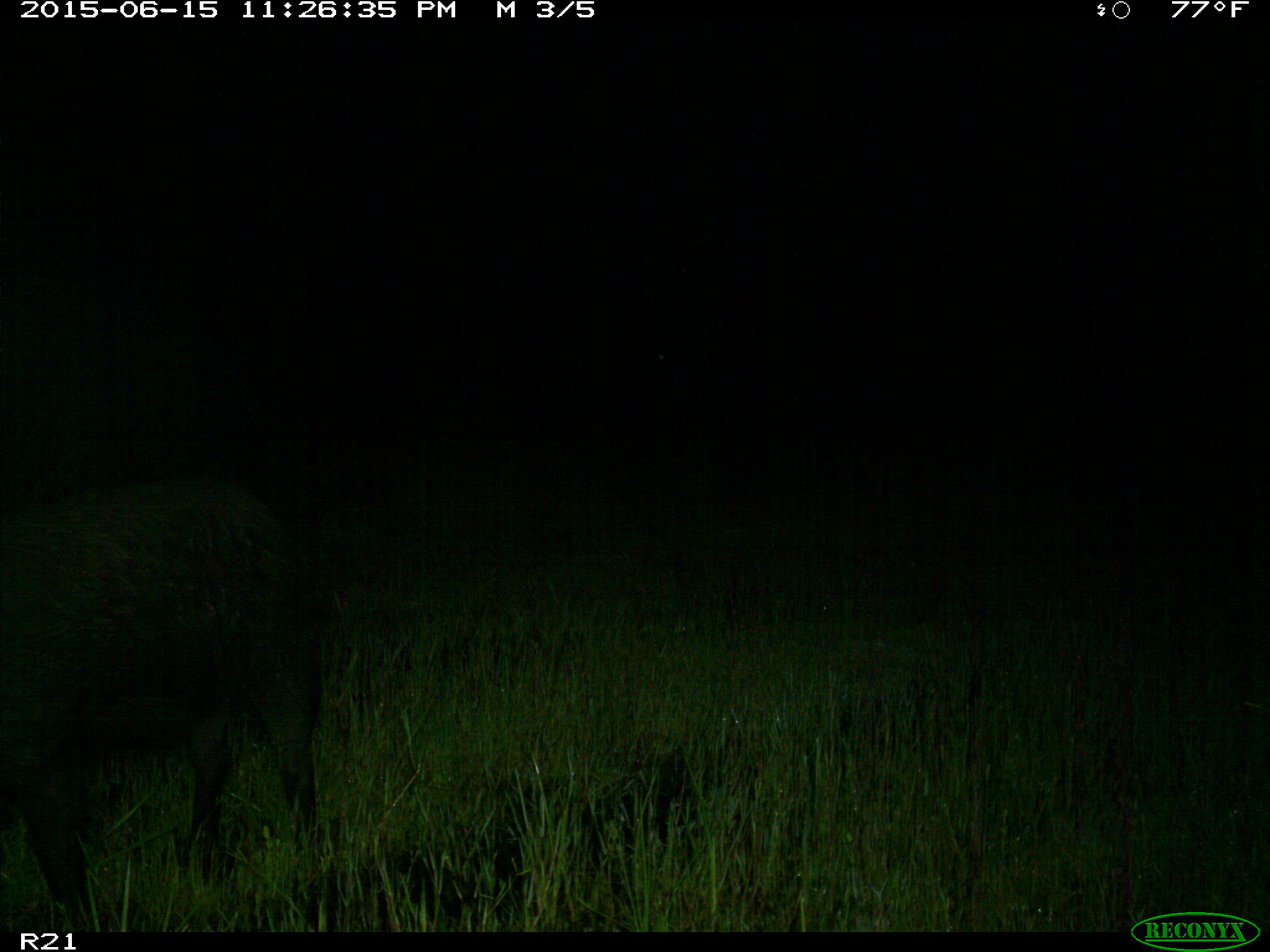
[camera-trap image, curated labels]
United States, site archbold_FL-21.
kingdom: Animalia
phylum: Chordata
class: Mammalia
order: Artiodactyla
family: Suidae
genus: Sus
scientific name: Sus scrofa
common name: wild boar